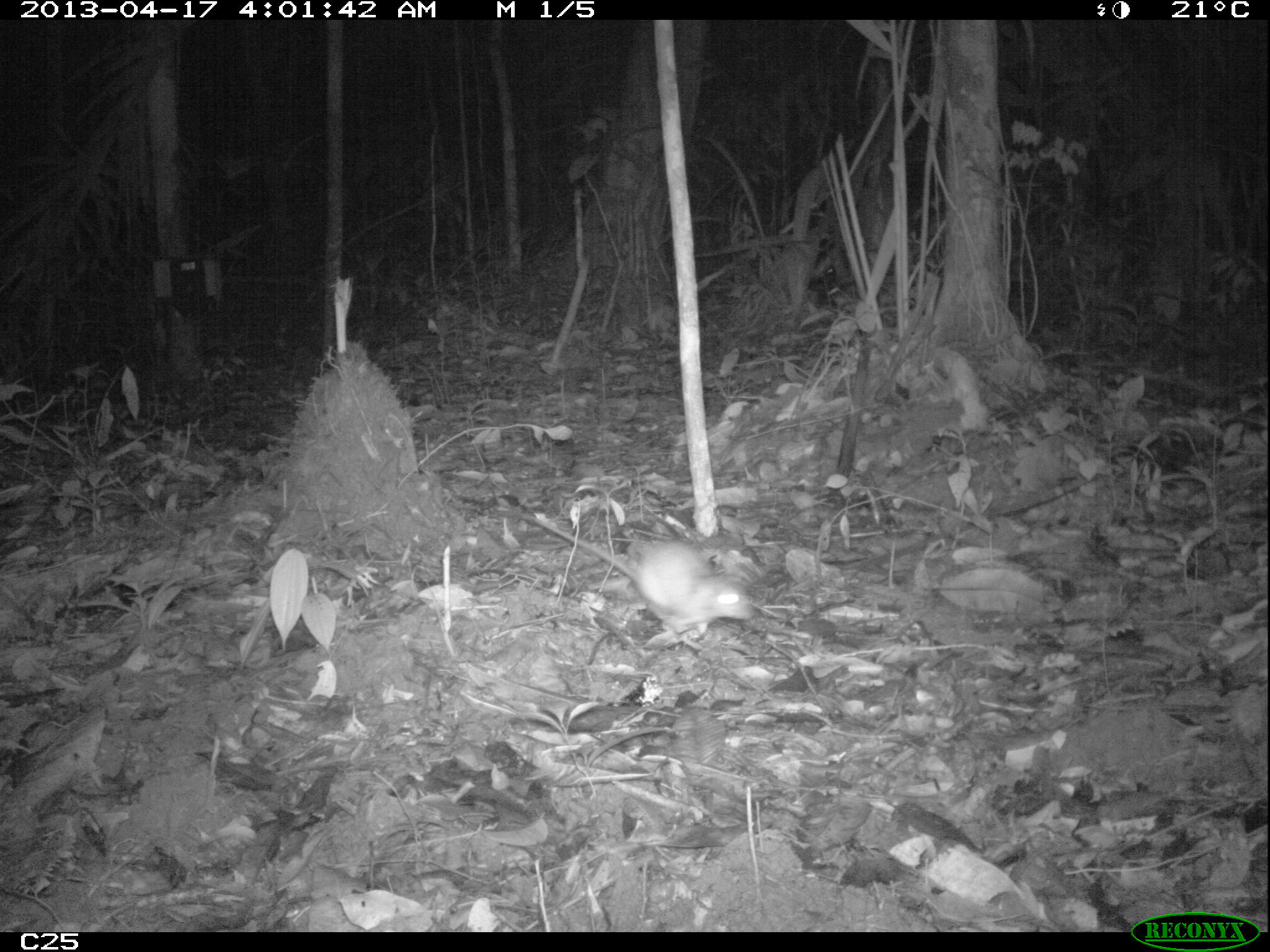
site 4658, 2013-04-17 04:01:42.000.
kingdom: Animalia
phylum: Chordata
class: Mammalia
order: Rodentia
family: Muridae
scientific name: Muridae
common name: mice, rats, and gerbils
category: unknown mouse or rat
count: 1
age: adult